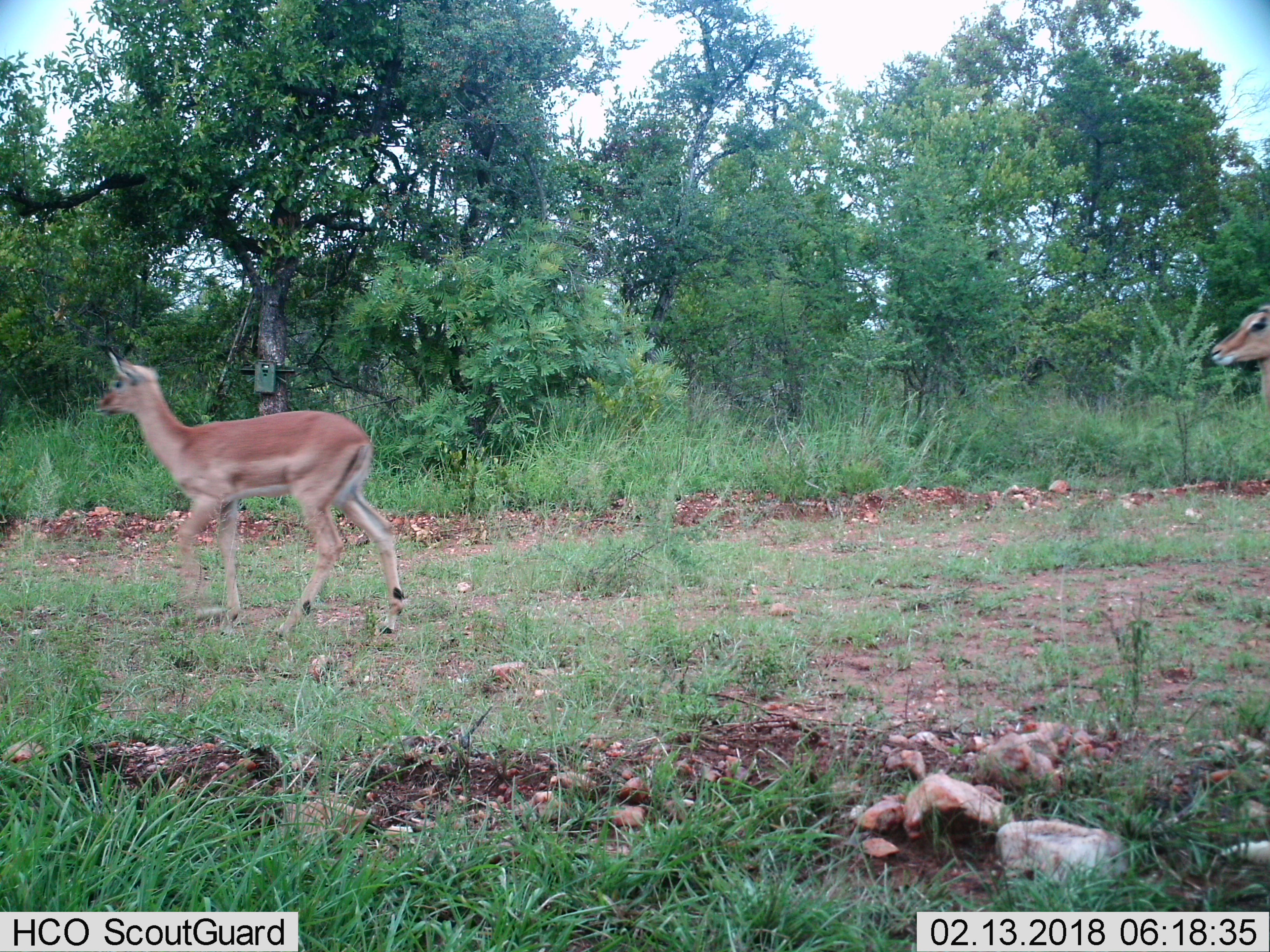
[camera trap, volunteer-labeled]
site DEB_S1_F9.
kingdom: Animalia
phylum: Chordata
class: Mammalia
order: Artiodactyla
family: Bovidae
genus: Aepyceros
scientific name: Aepyceros melampus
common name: impala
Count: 2.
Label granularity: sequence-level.